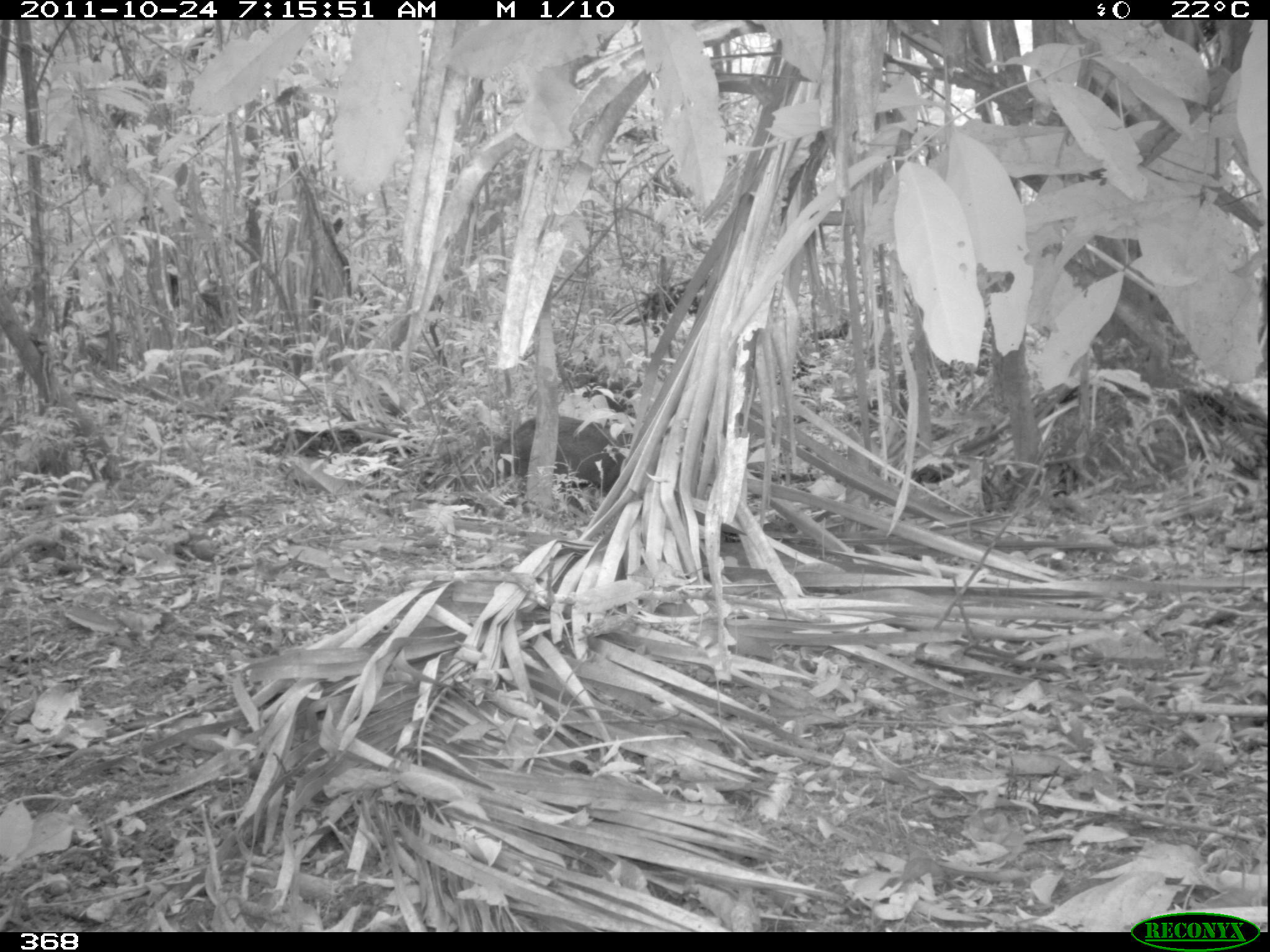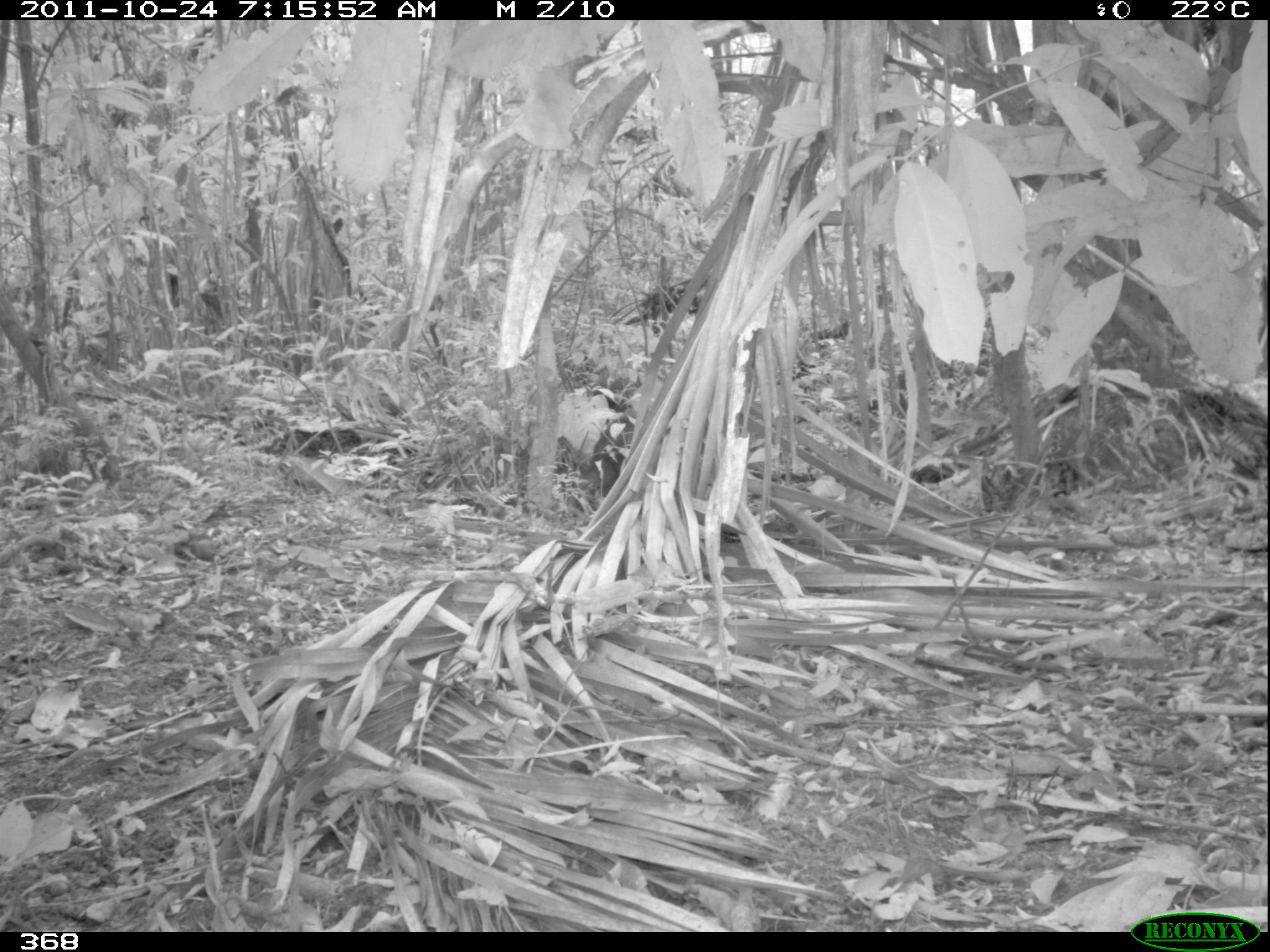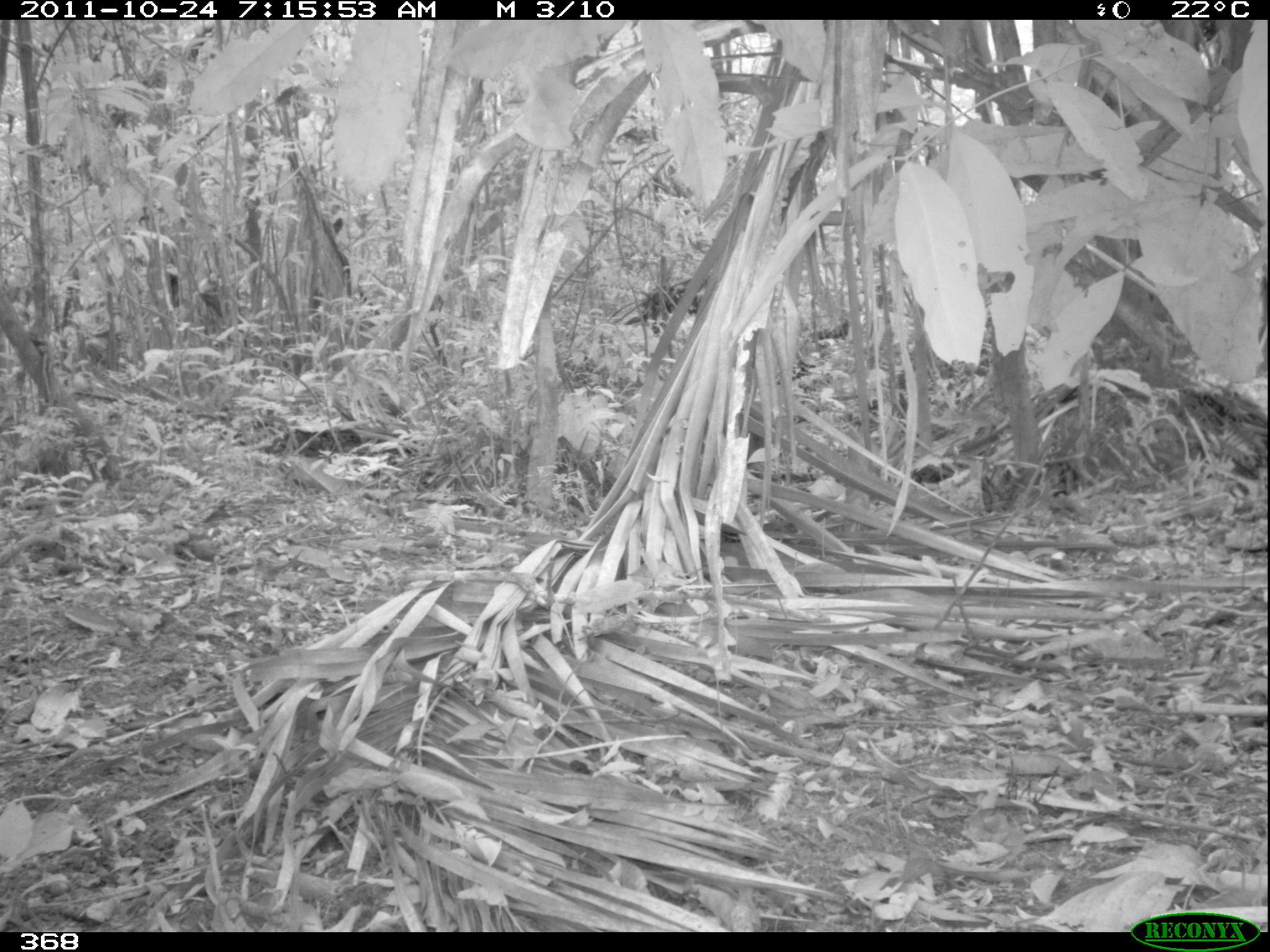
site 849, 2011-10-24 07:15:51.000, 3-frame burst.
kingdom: Animalia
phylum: Chordata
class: Mammalia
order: Artiodactyla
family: Tayassuidae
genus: Pecari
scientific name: Pecari tajacu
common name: collared peccary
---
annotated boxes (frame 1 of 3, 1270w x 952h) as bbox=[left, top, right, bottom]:
pecari tajacu: bbox=[493, 415, 625, 493]